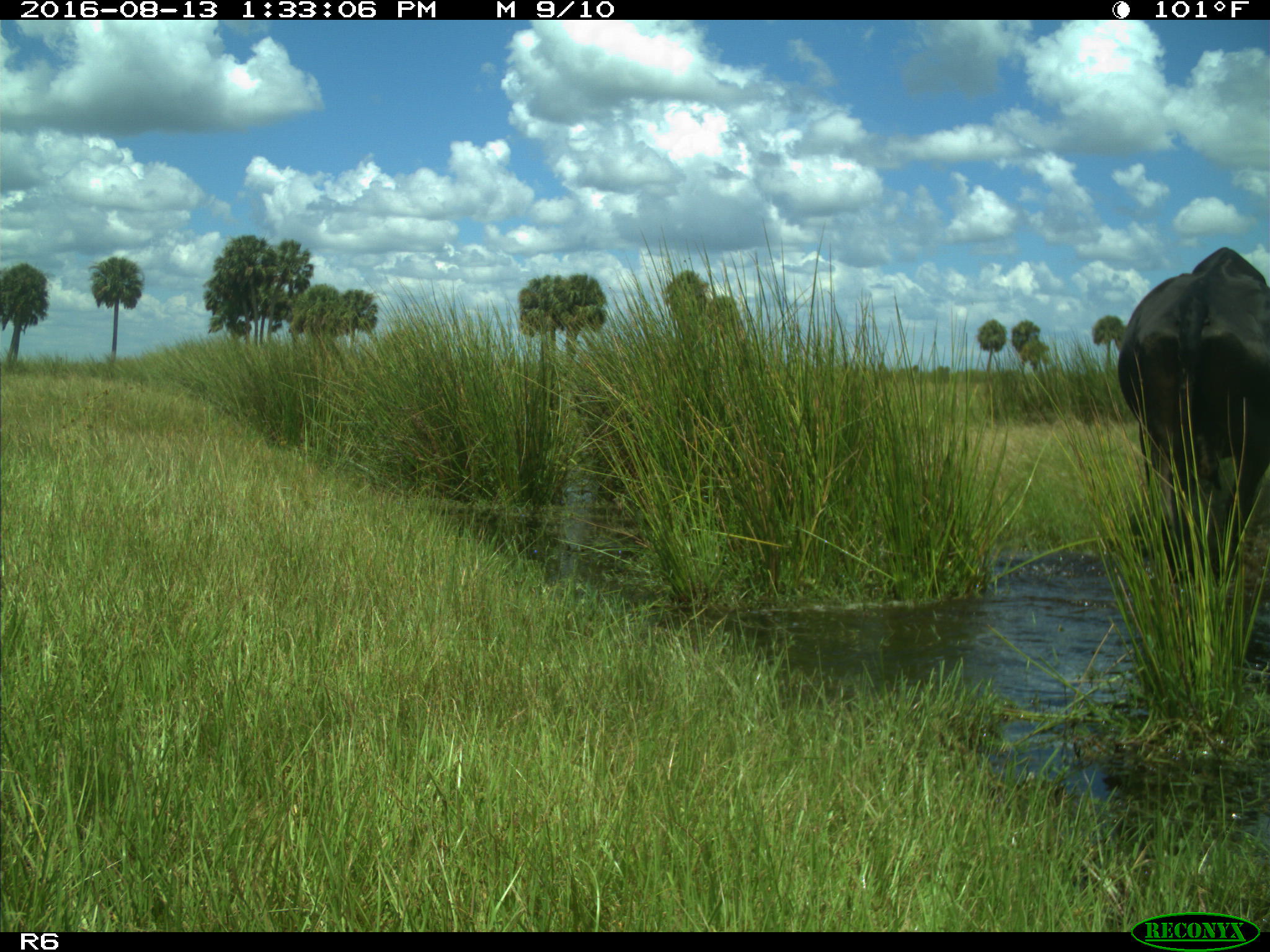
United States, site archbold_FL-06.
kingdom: Animalia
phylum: Chordata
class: Mammalia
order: Artiodactyla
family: Bovidae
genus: Bos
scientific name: Bos taurus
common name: domestic cow